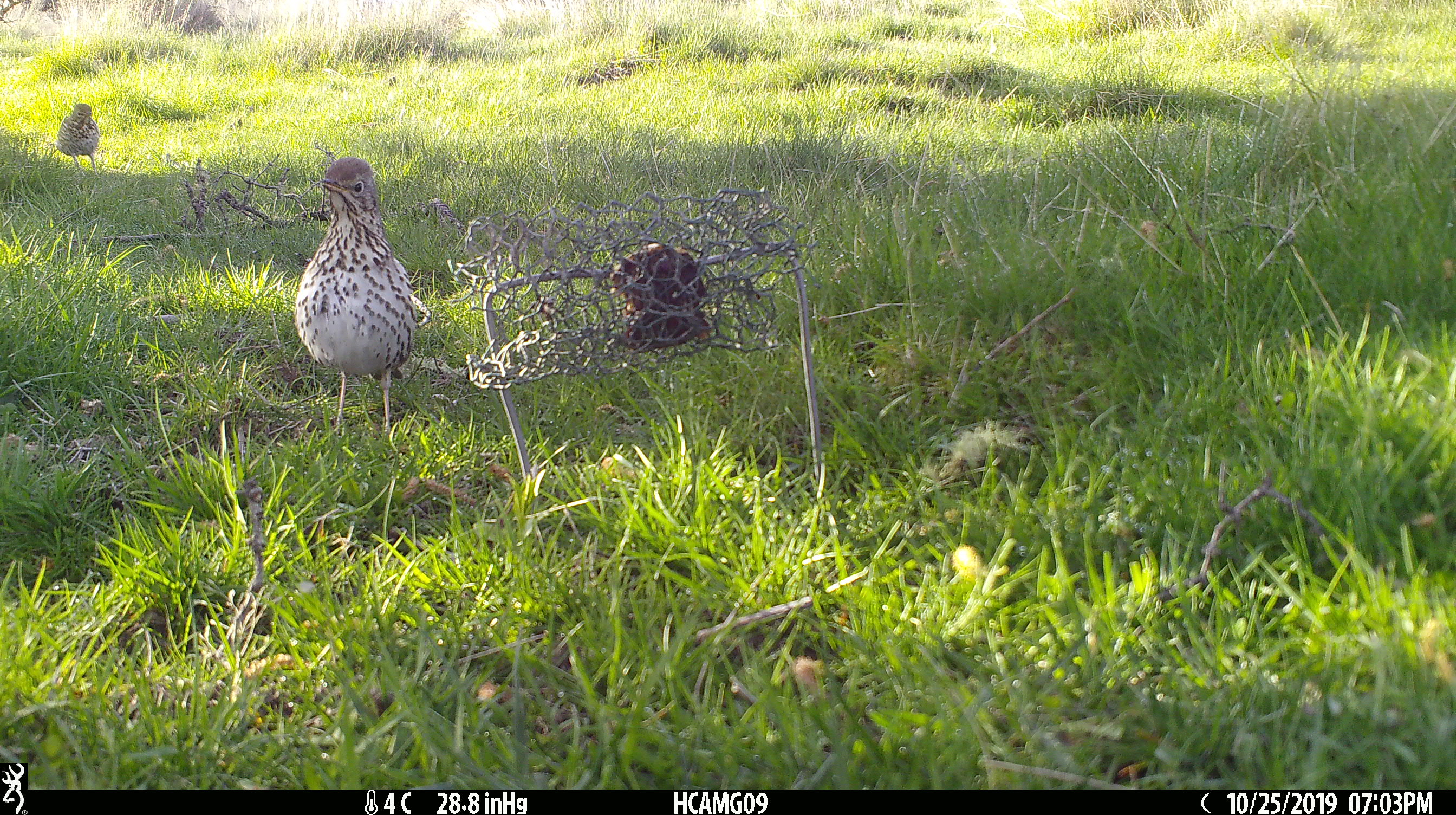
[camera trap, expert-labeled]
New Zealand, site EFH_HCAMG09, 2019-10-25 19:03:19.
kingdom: Animalia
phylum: Chordata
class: Aves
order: Passeriformes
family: Turdidae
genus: Turdus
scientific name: Turdus philomelos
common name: song thrush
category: thrush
Thrush (song thrush) (Turdus philomelos).